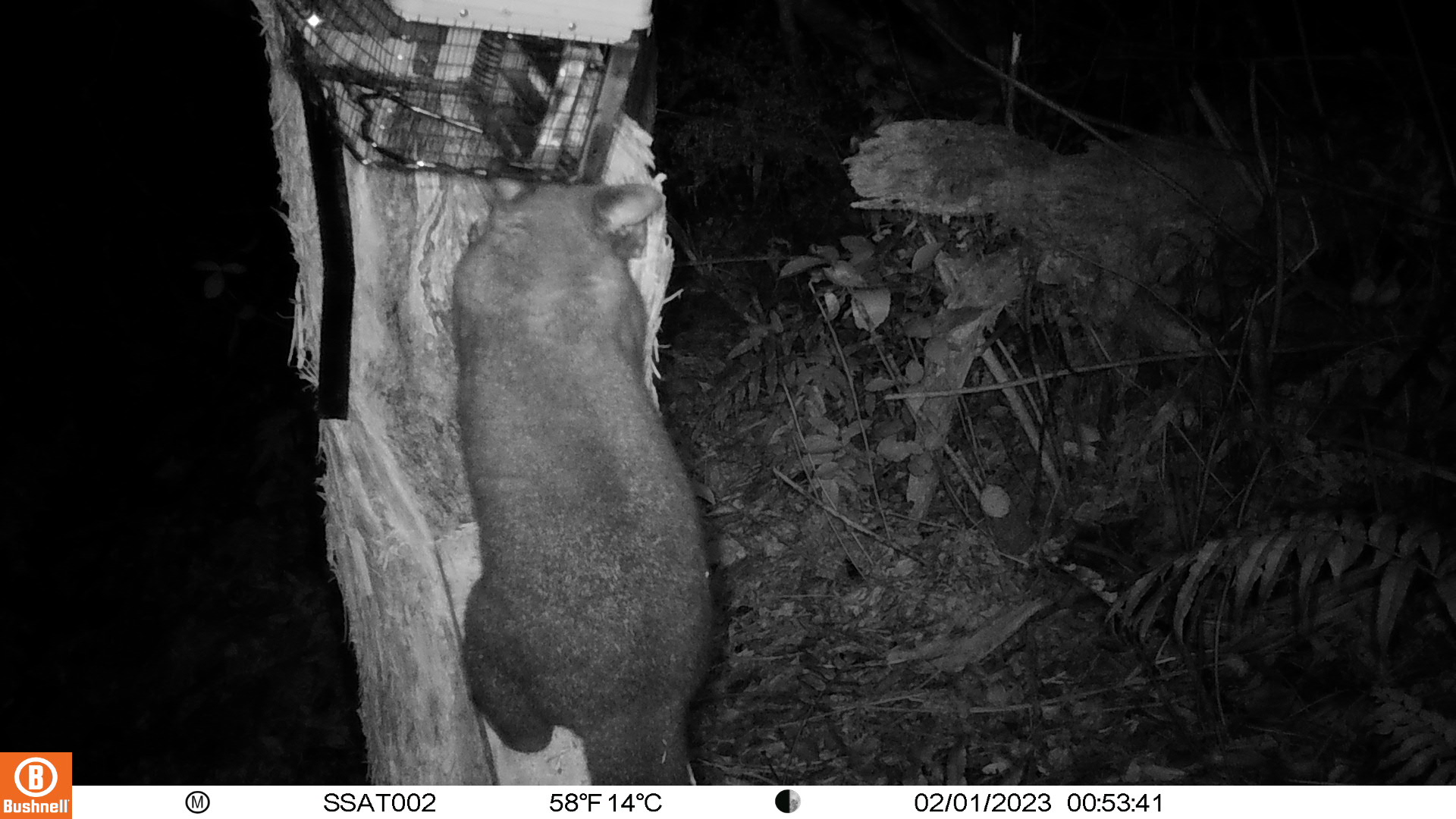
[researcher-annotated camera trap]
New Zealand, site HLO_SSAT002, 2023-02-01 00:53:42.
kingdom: Animalia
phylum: Chordata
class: Mammalia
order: Diprotodontia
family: Phalangeridae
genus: Trichosurus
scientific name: Trichosurus vulpecula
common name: common brushtail possum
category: possum